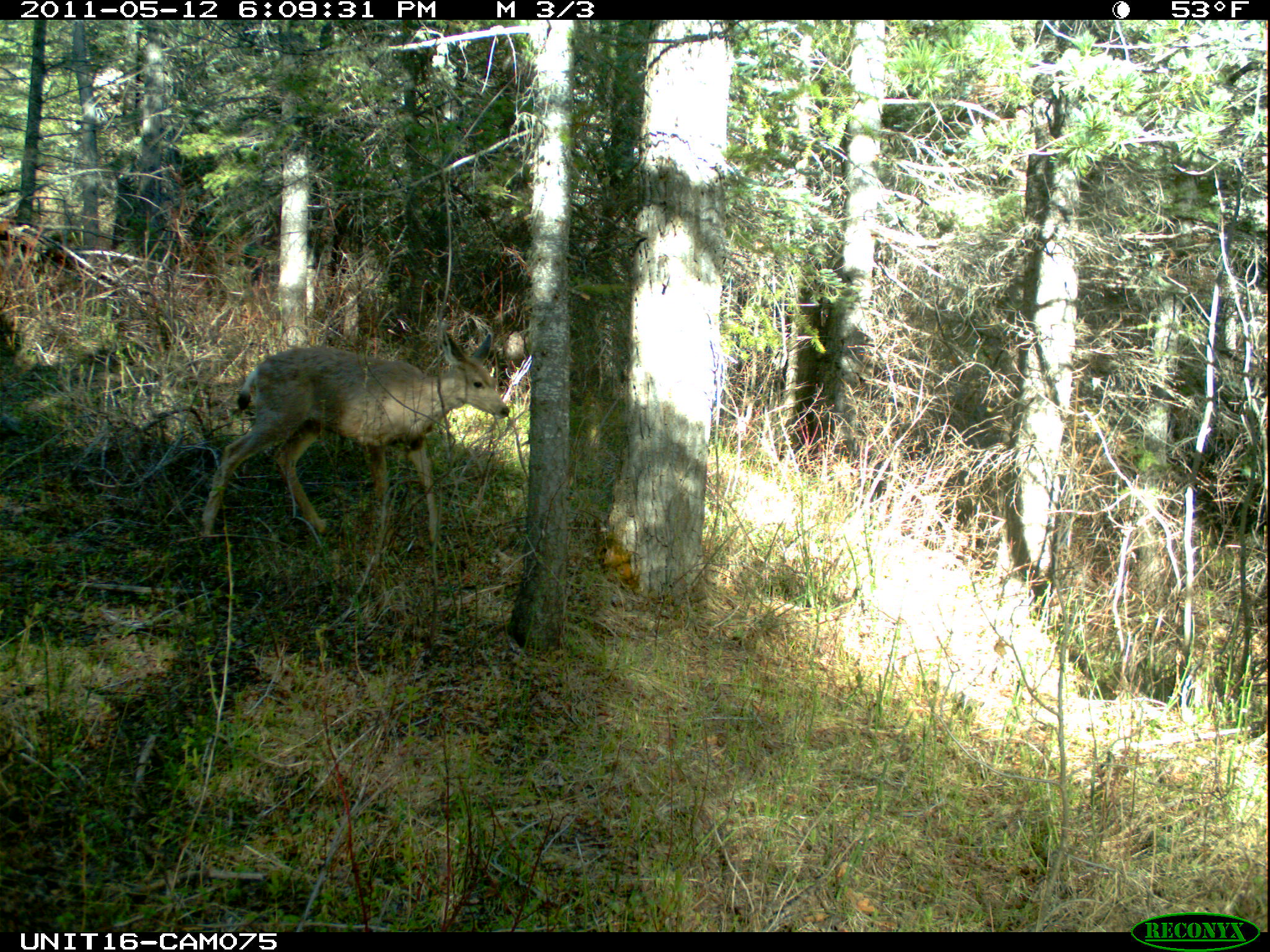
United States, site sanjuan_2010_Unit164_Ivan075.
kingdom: Animalia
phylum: Chordata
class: Mammalia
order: Artiodactyla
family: Cervidae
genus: Odocoileus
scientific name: Odocoileus hemionus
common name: mule deer